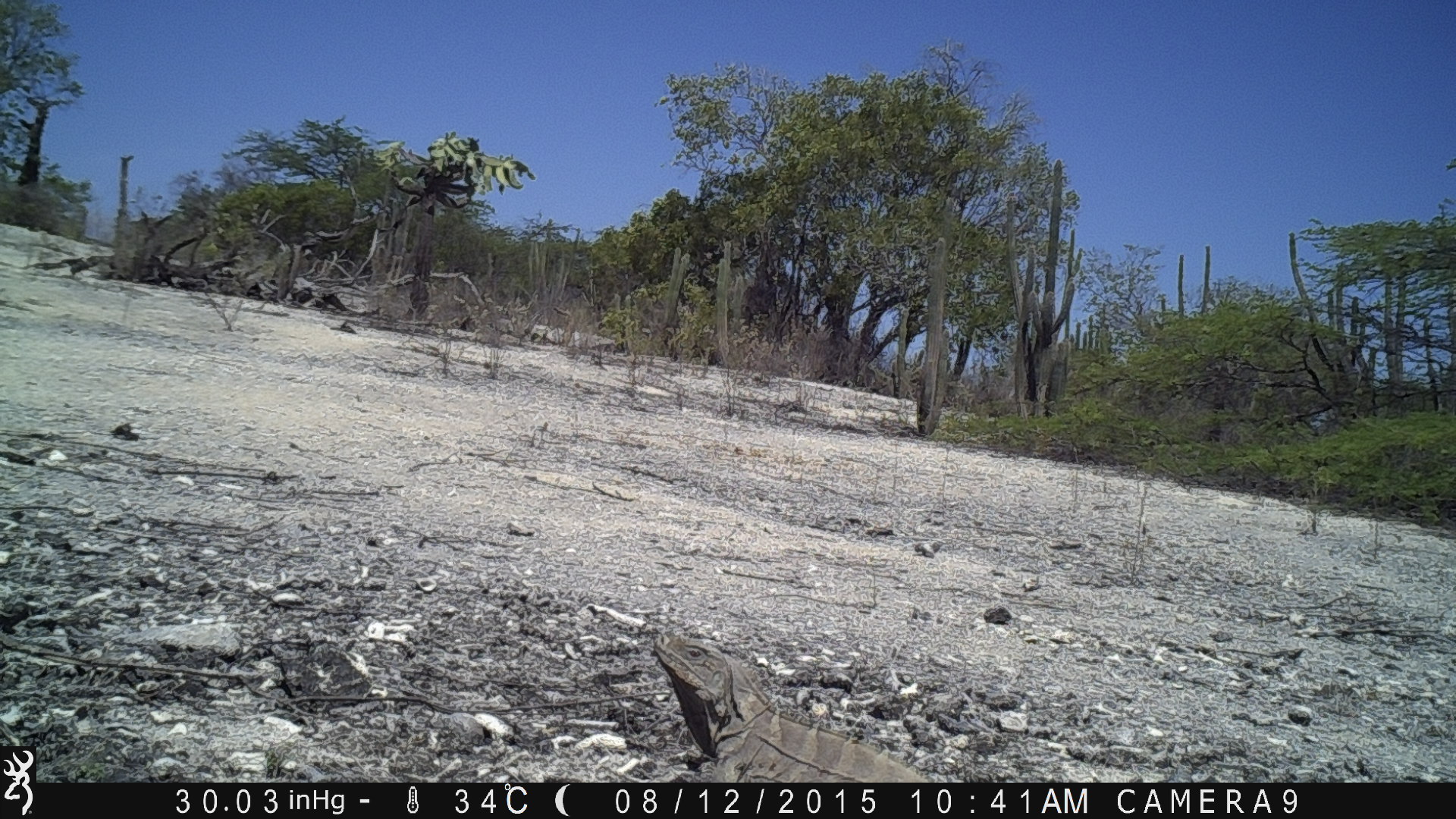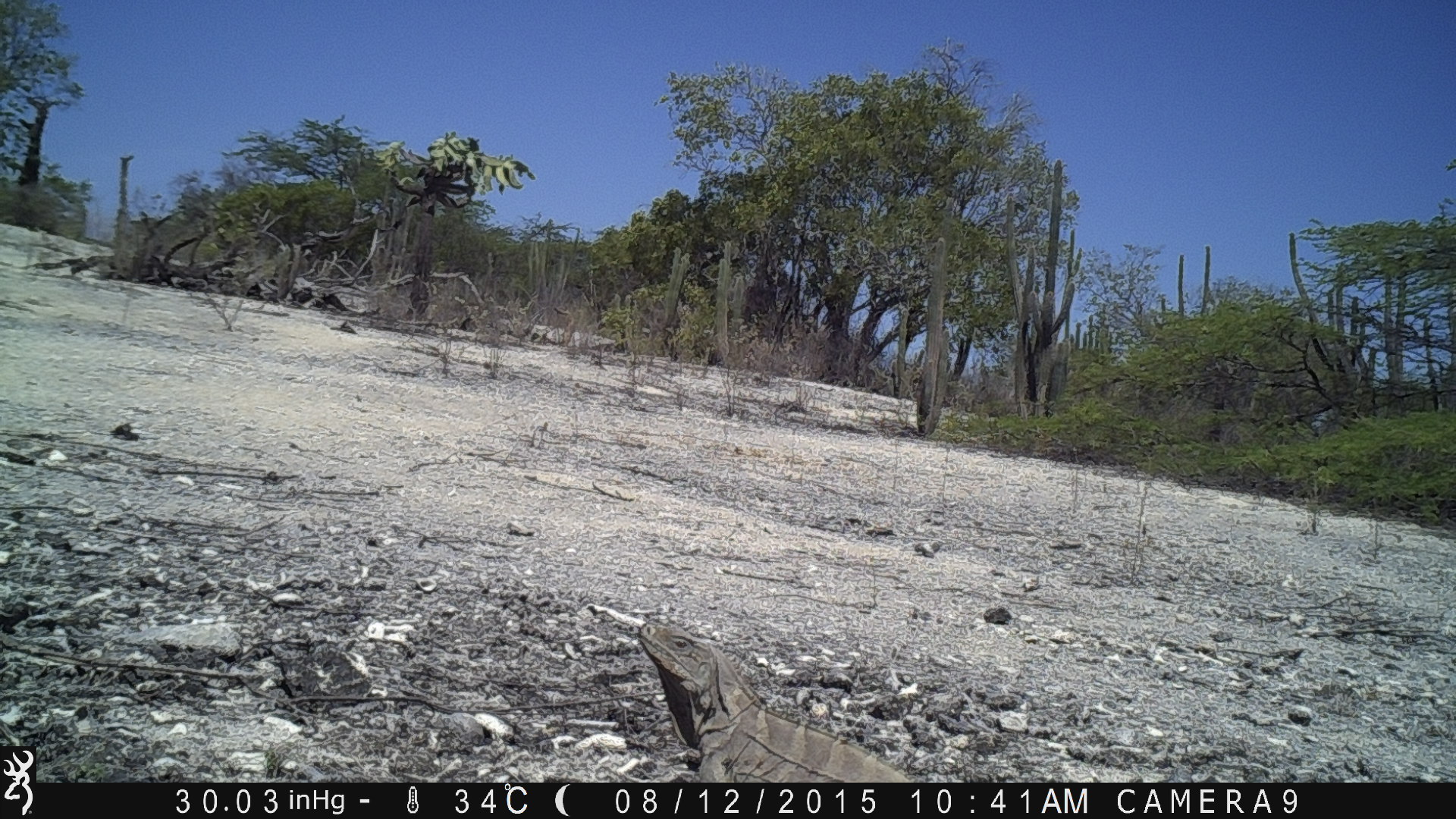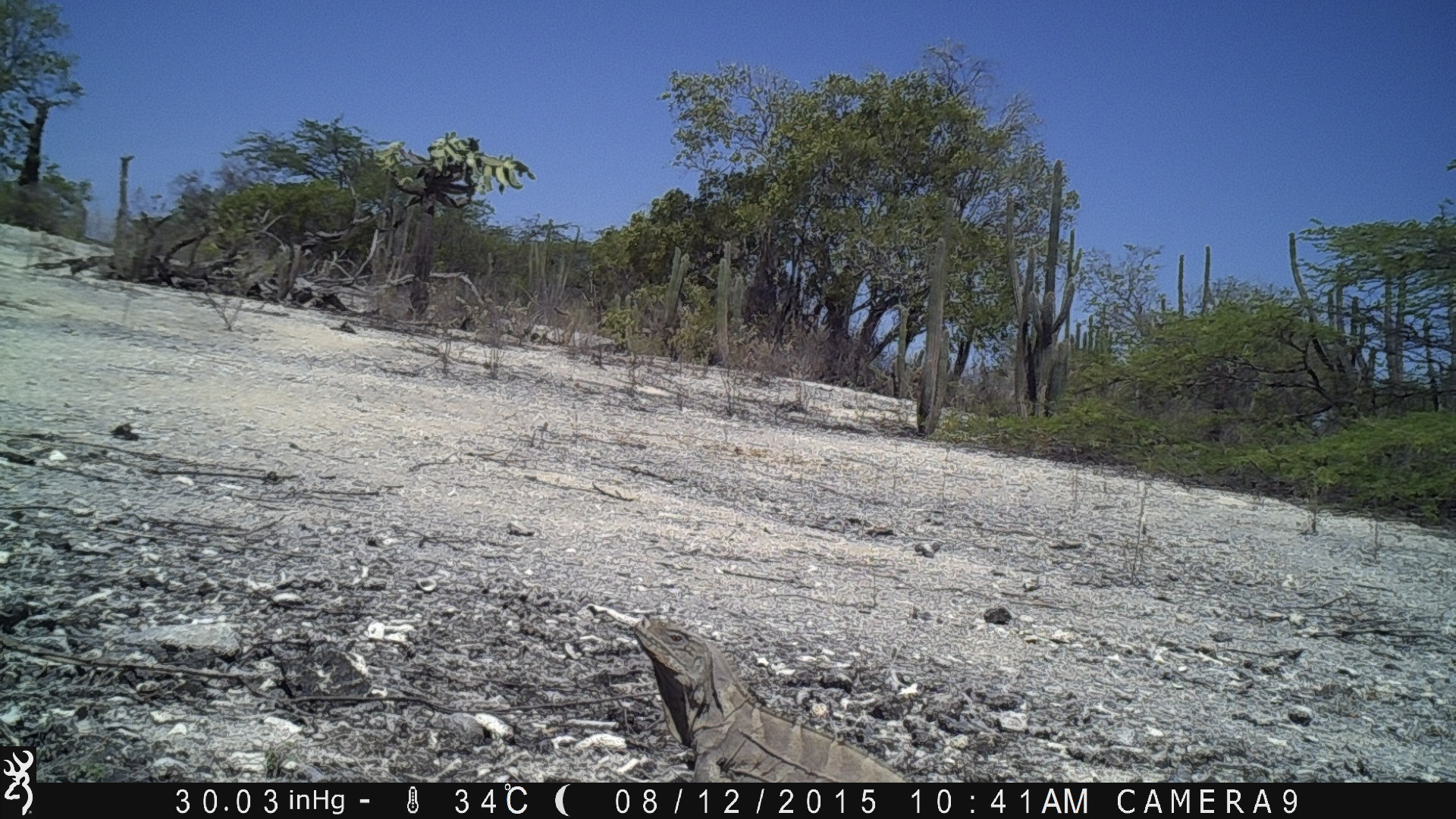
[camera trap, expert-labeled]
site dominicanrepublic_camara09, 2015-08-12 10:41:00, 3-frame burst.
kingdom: Animalia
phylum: Chordata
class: Reptilia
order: Squamata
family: Iguanidae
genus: Iguana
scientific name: Iguana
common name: typical iguanas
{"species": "Iguana (typical iguanas)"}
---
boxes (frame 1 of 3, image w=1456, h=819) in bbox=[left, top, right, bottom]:
iguana: bbox=[645, 622, 943, 781]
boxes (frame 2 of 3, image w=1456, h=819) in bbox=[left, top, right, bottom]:
iguana: bbox=[630, 611, 920, 783]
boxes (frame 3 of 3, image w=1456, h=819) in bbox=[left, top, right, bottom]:
iguana: bbox=[579, 599, 912, 779]